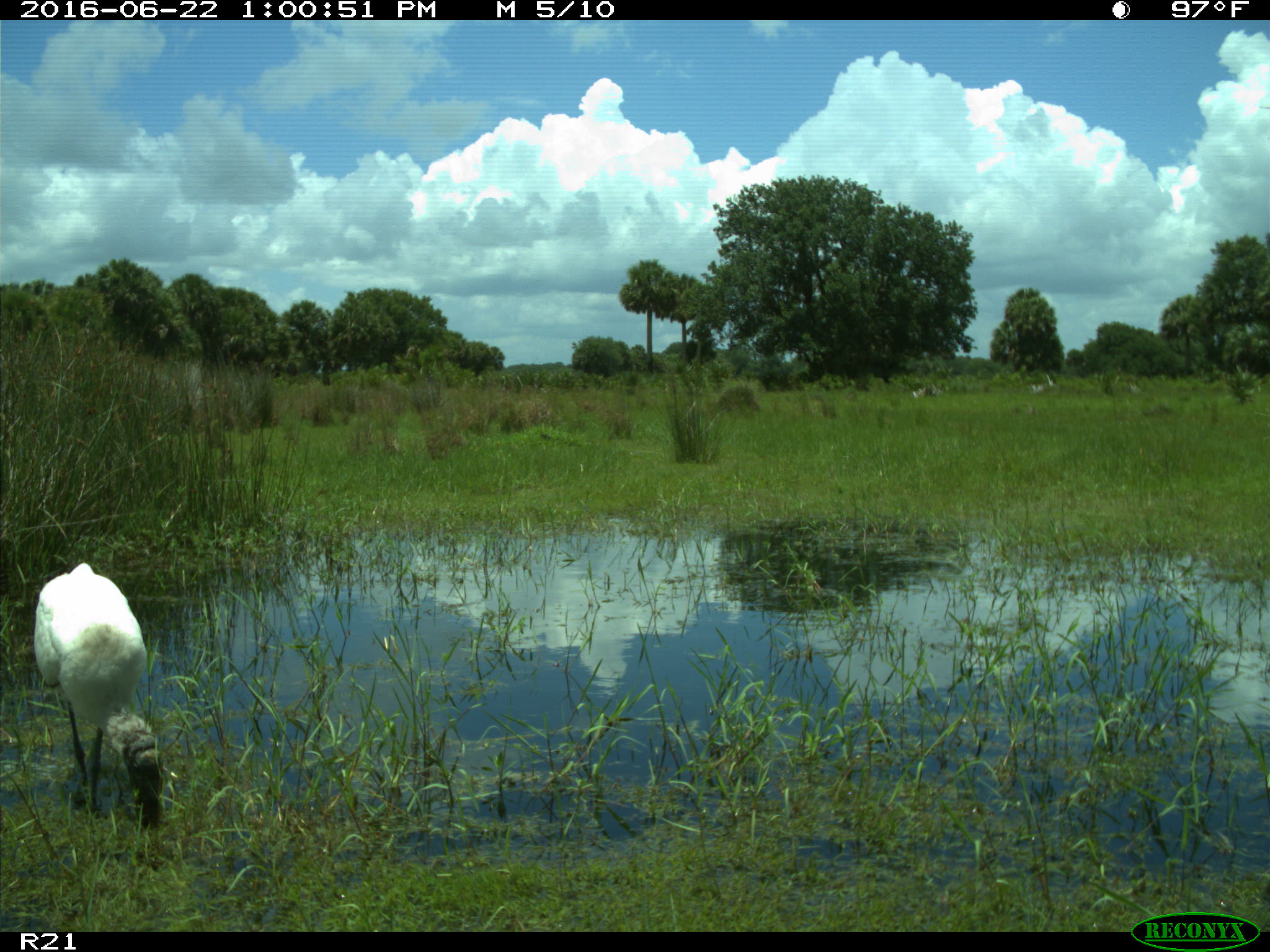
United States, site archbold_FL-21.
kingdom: Animalia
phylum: Chordata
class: Aves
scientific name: Aves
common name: birds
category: unidentified bird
Unidentified bird (birds) (Aves).